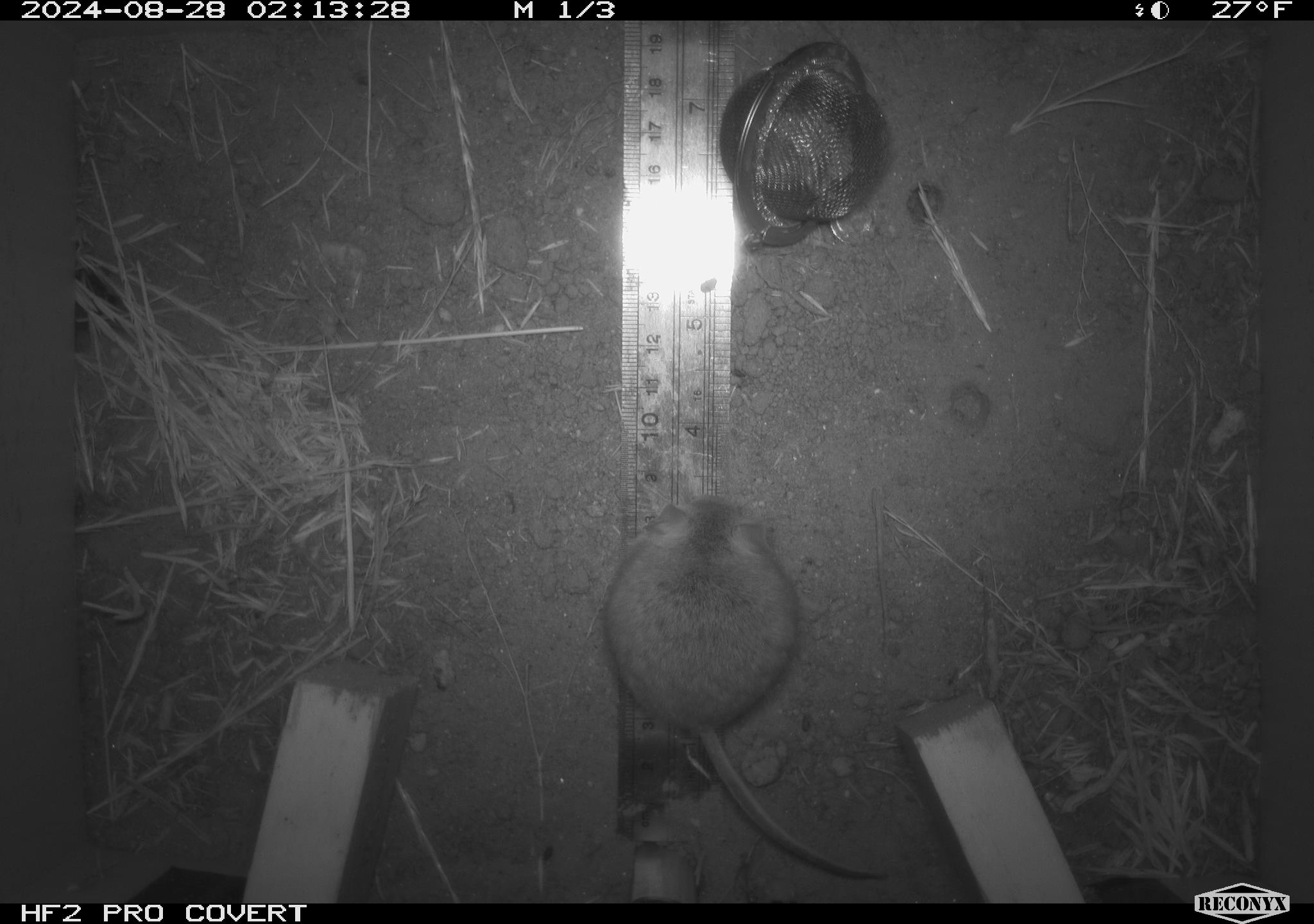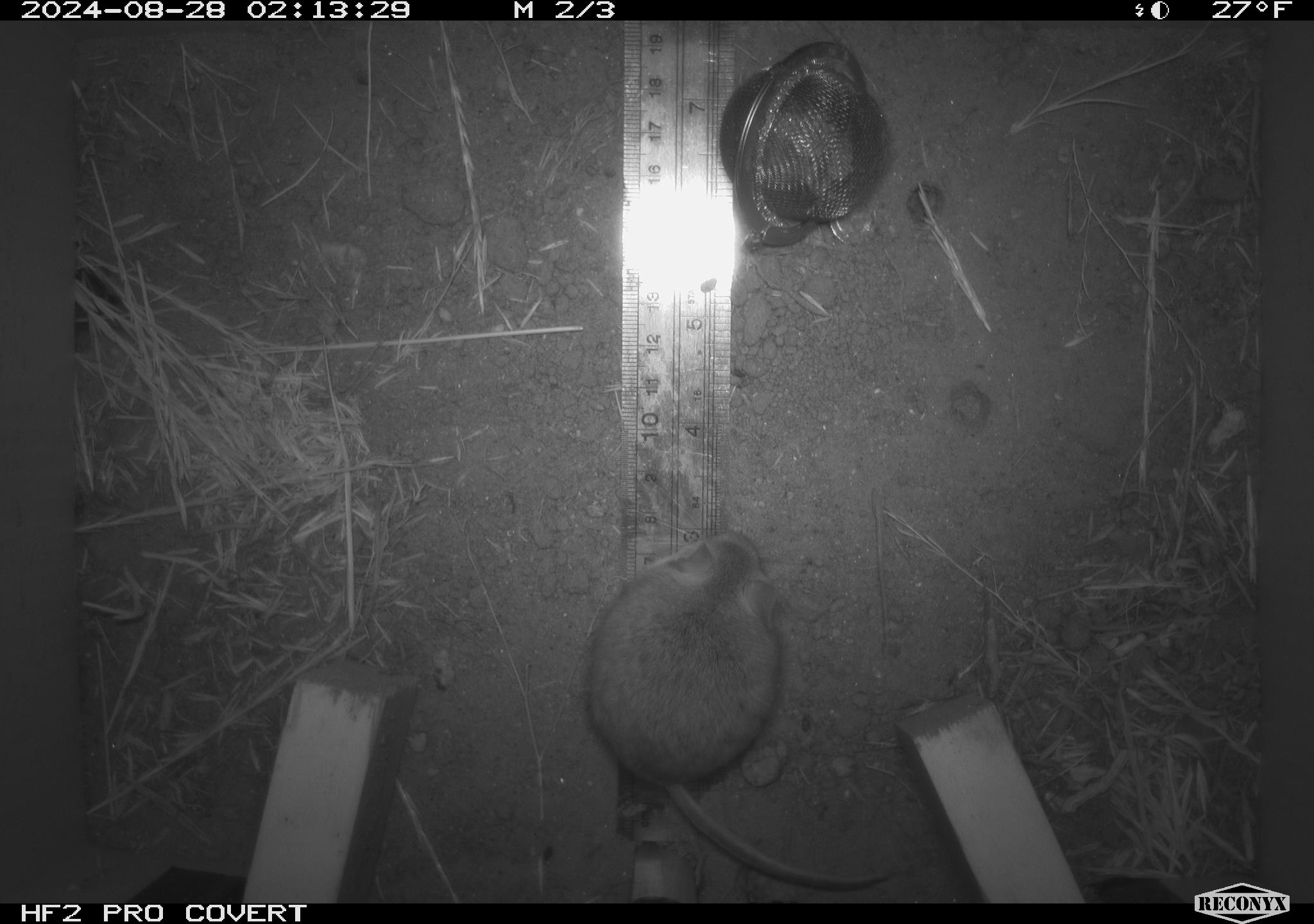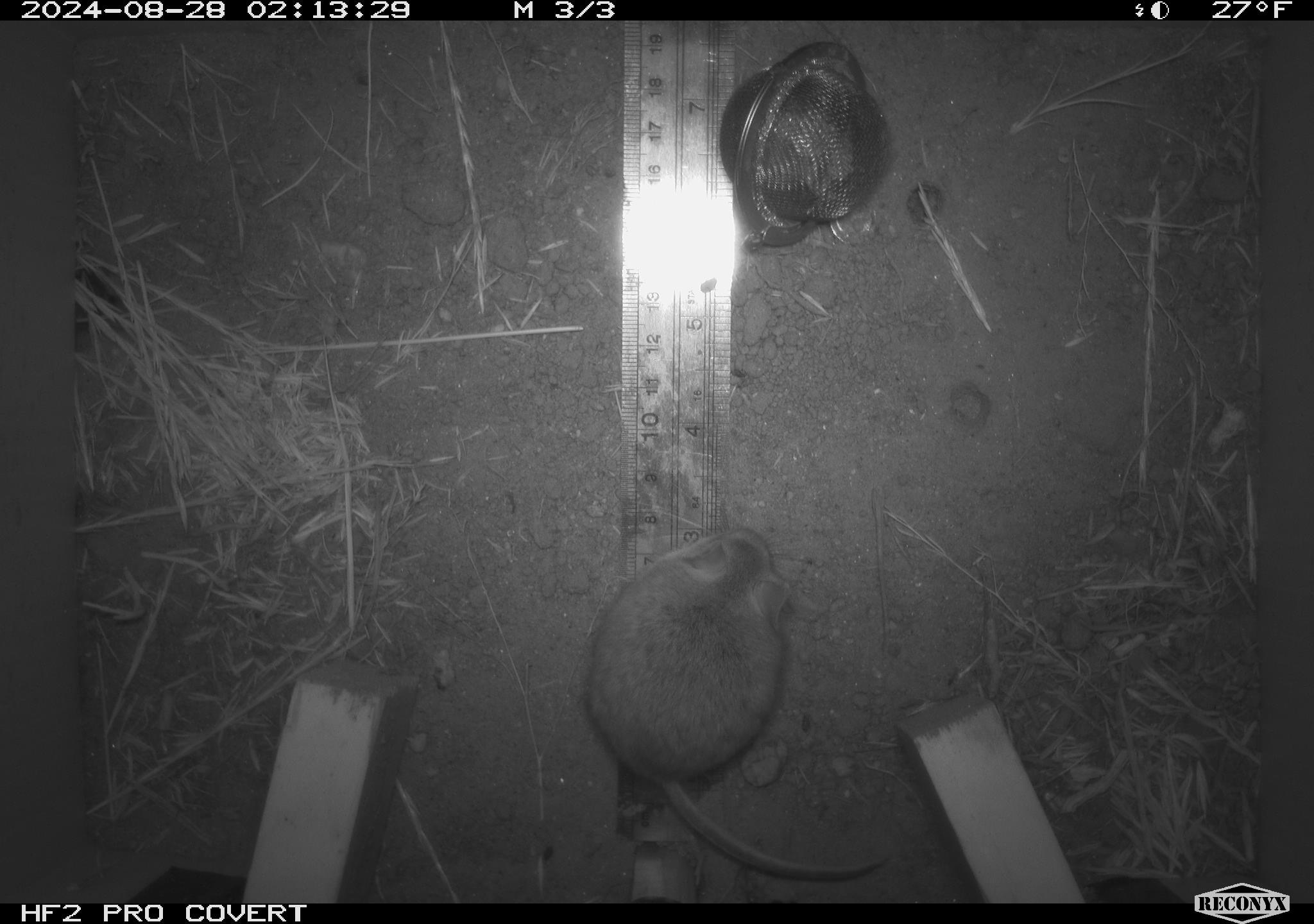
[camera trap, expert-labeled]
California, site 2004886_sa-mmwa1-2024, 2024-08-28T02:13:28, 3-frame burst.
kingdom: Animalia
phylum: Chordata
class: Mammalia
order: Rodentia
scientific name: Rodentia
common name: mouse species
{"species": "mouse species (Rodentia)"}